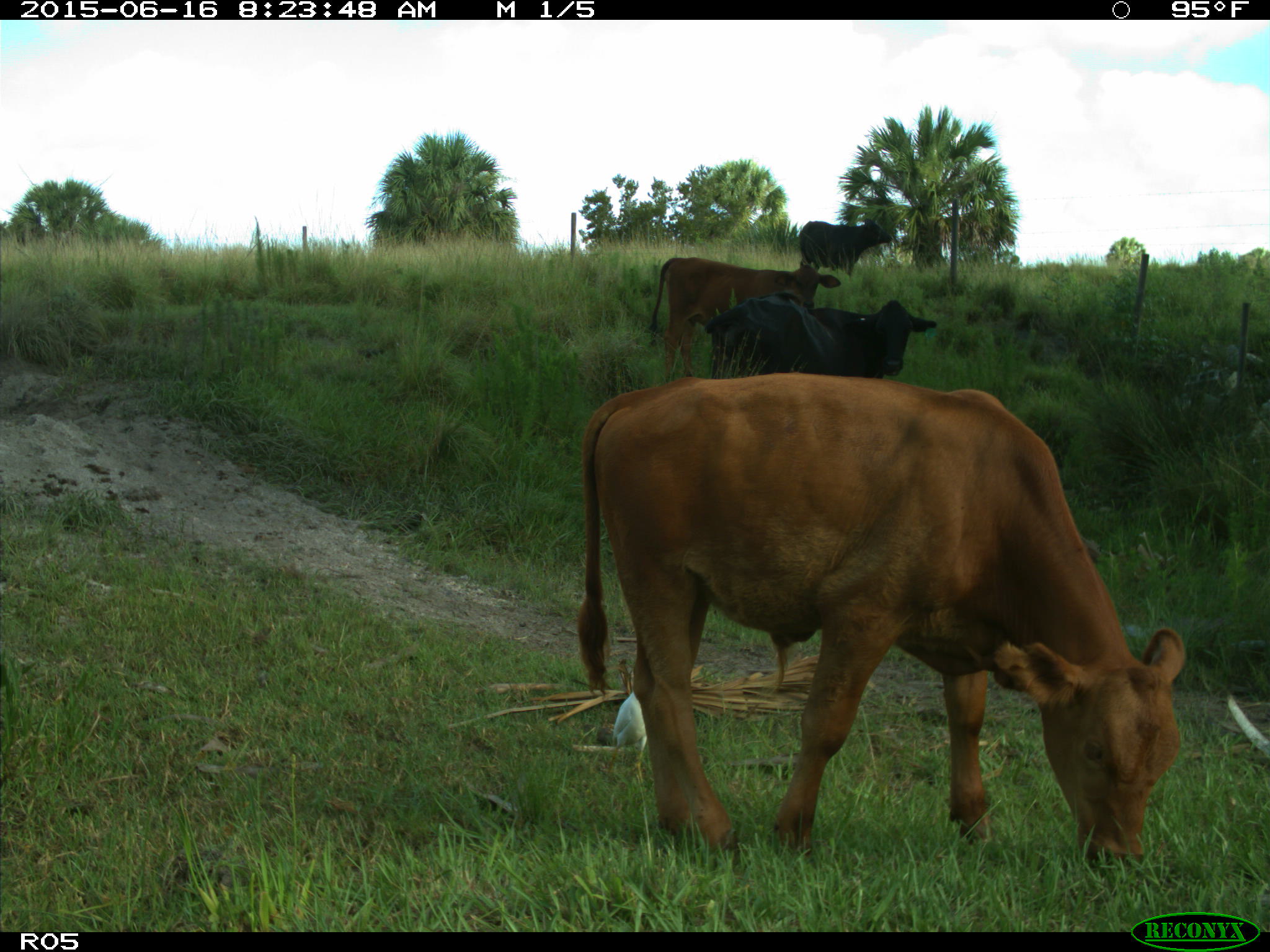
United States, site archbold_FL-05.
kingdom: Animalia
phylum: Chordata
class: Mammalia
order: Artiodactyla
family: Bovidae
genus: Bos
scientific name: Bos taurus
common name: domestic cow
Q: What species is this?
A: Bos taurus (domestic cow).